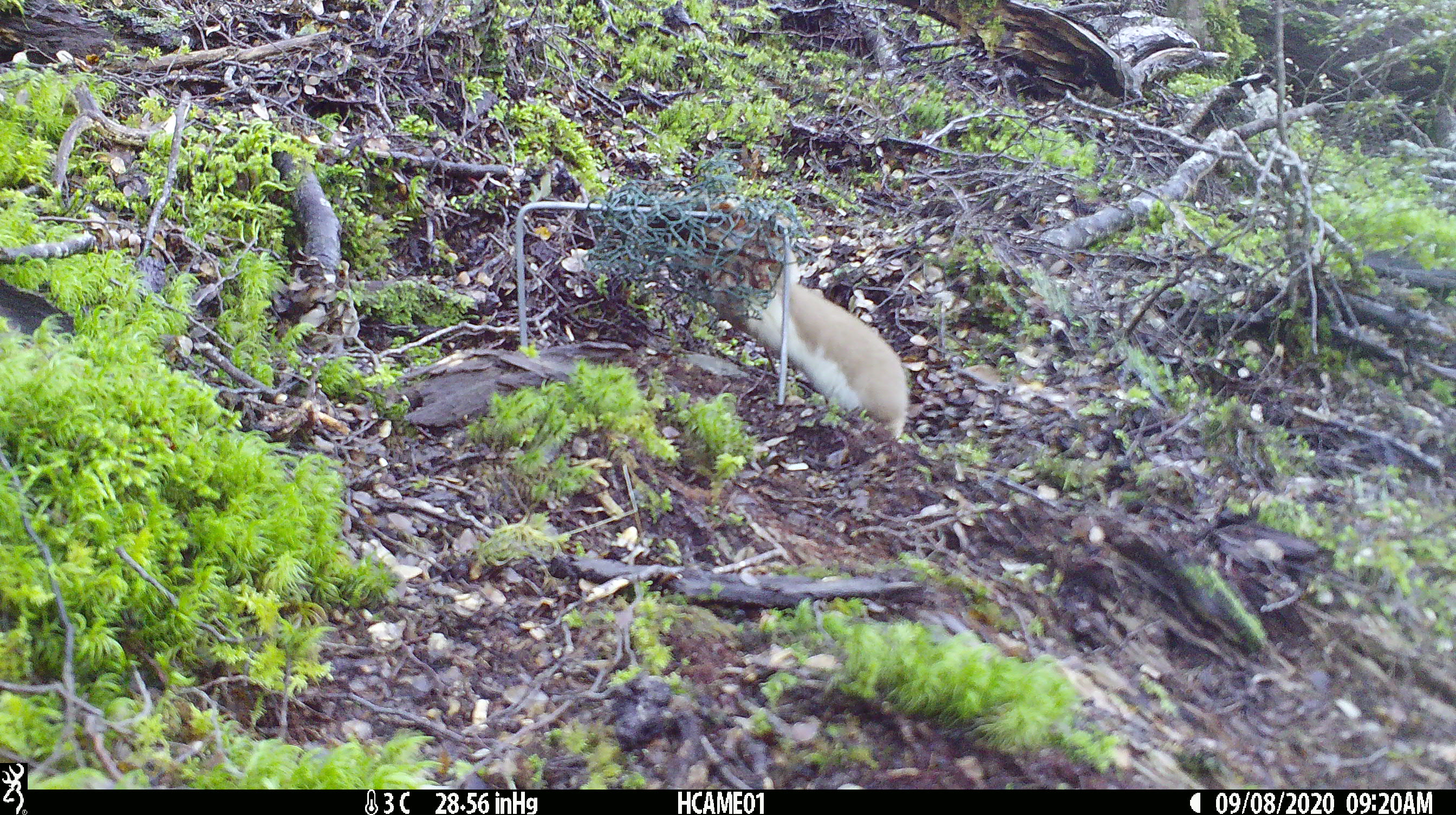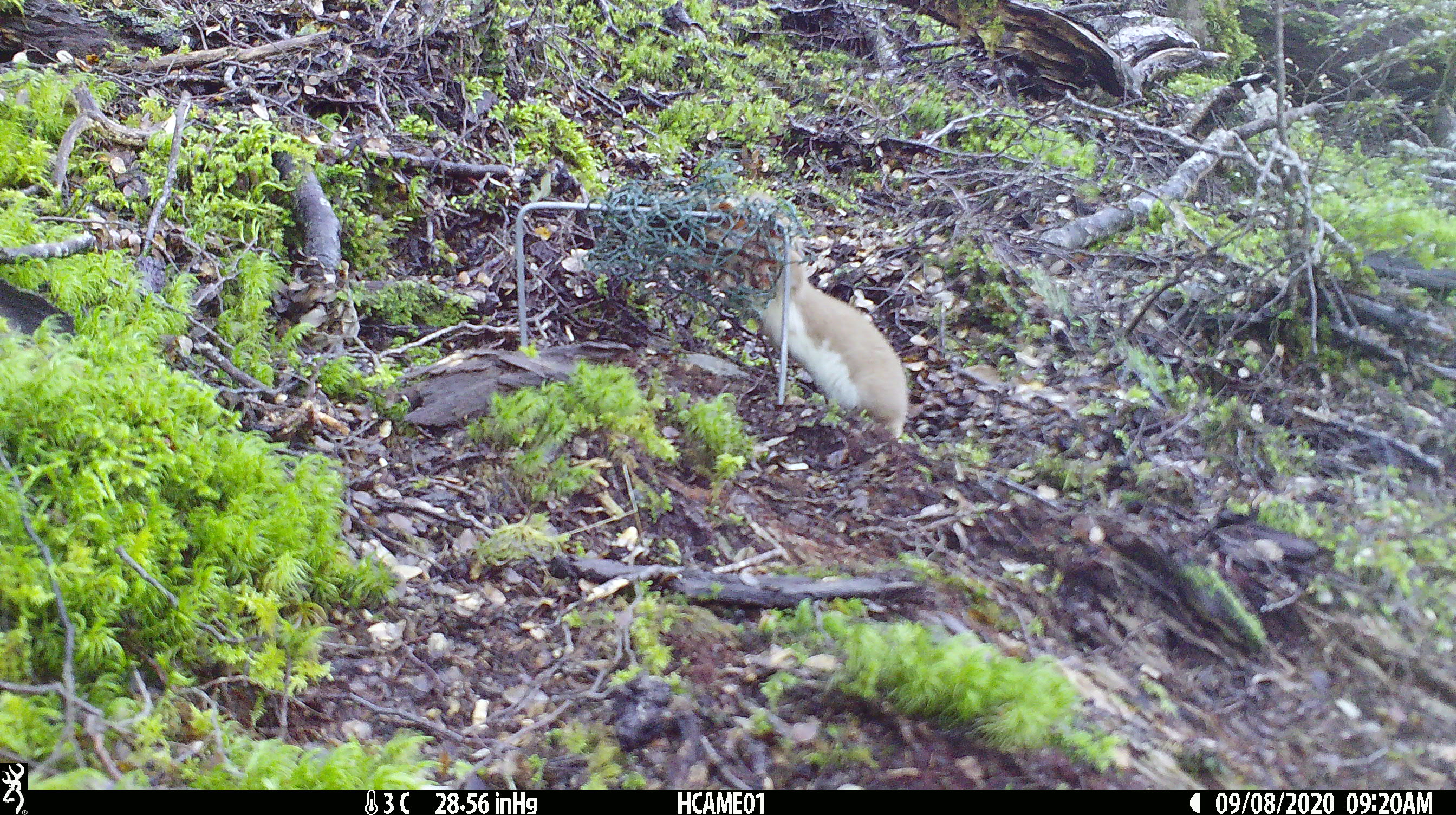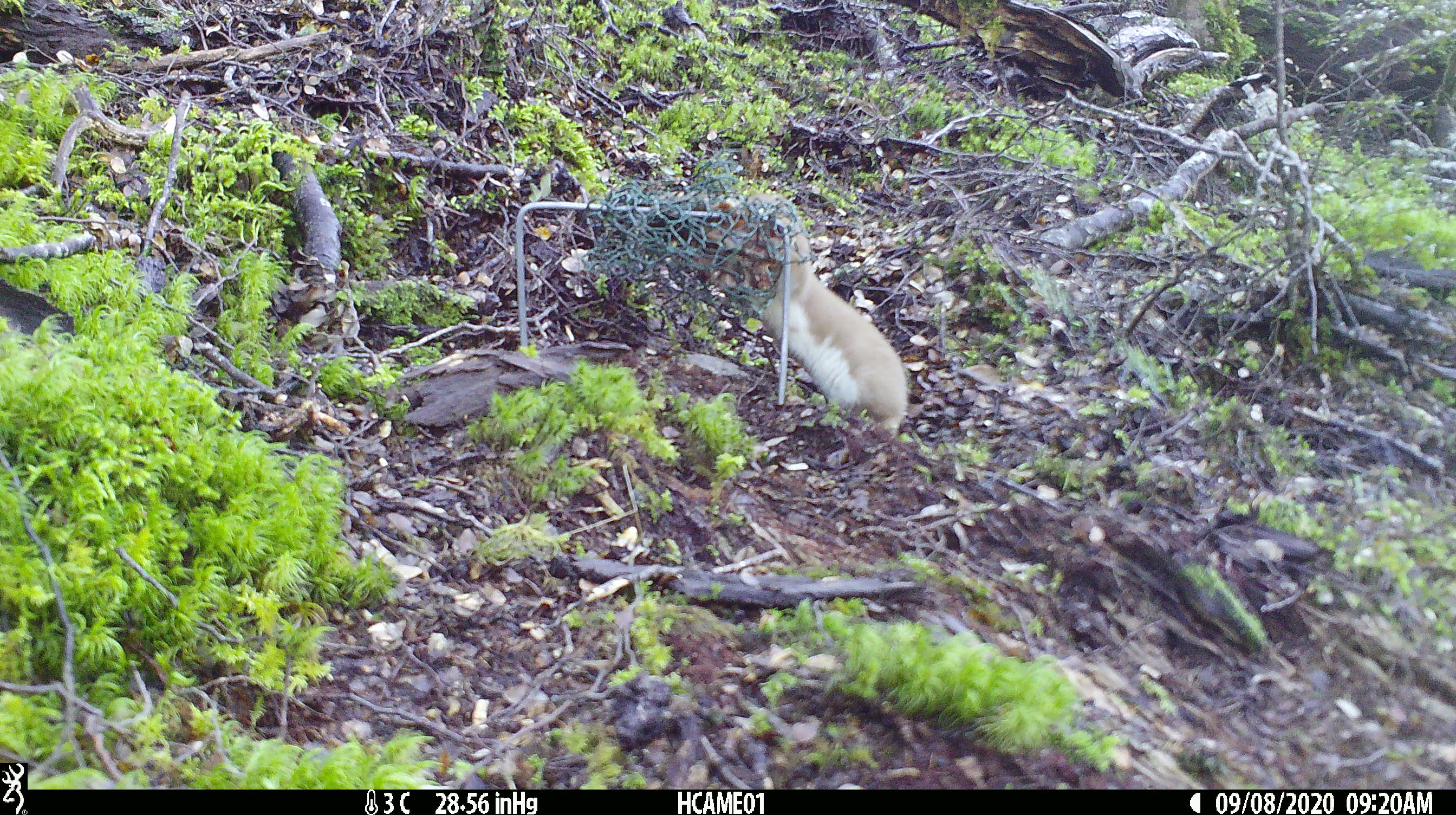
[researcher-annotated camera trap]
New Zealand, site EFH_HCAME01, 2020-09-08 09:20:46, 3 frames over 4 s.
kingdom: Animalia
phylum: Chordata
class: Mammalia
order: Carnivora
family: Mustelidae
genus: Mustela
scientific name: Mustela nivalis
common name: least weasel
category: weasel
Weasel (least weasel) (Mustela nivalis).